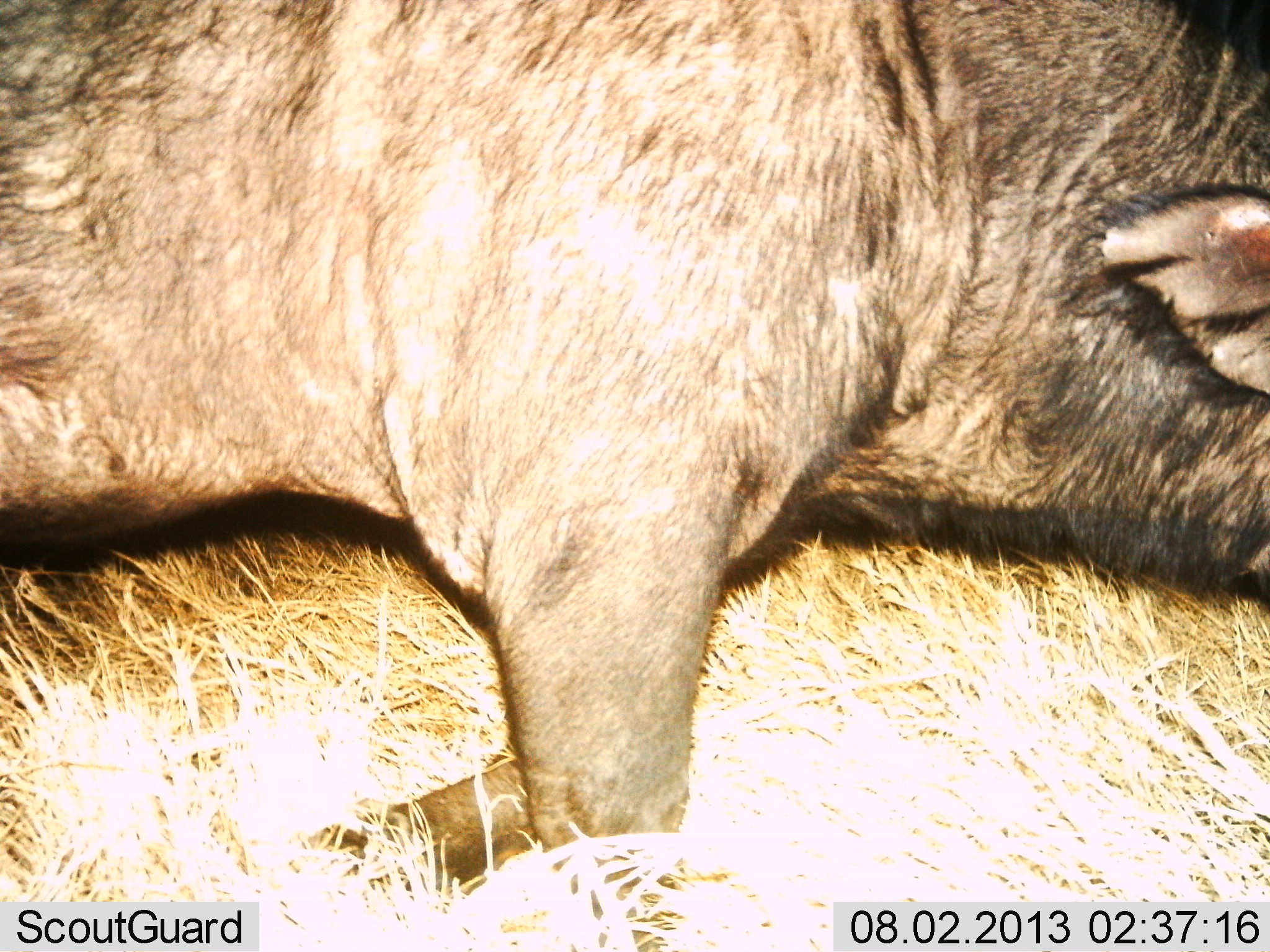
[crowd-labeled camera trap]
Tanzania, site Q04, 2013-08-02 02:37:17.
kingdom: Animalia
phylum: Chordata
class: Mammalia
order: Artiodactyla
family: Suidae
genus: Phacochoerus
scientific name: Phacochoerus africanus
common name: warthog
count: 1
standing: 12%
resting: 29%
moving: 50%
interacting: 0%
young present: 0%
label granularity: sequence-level